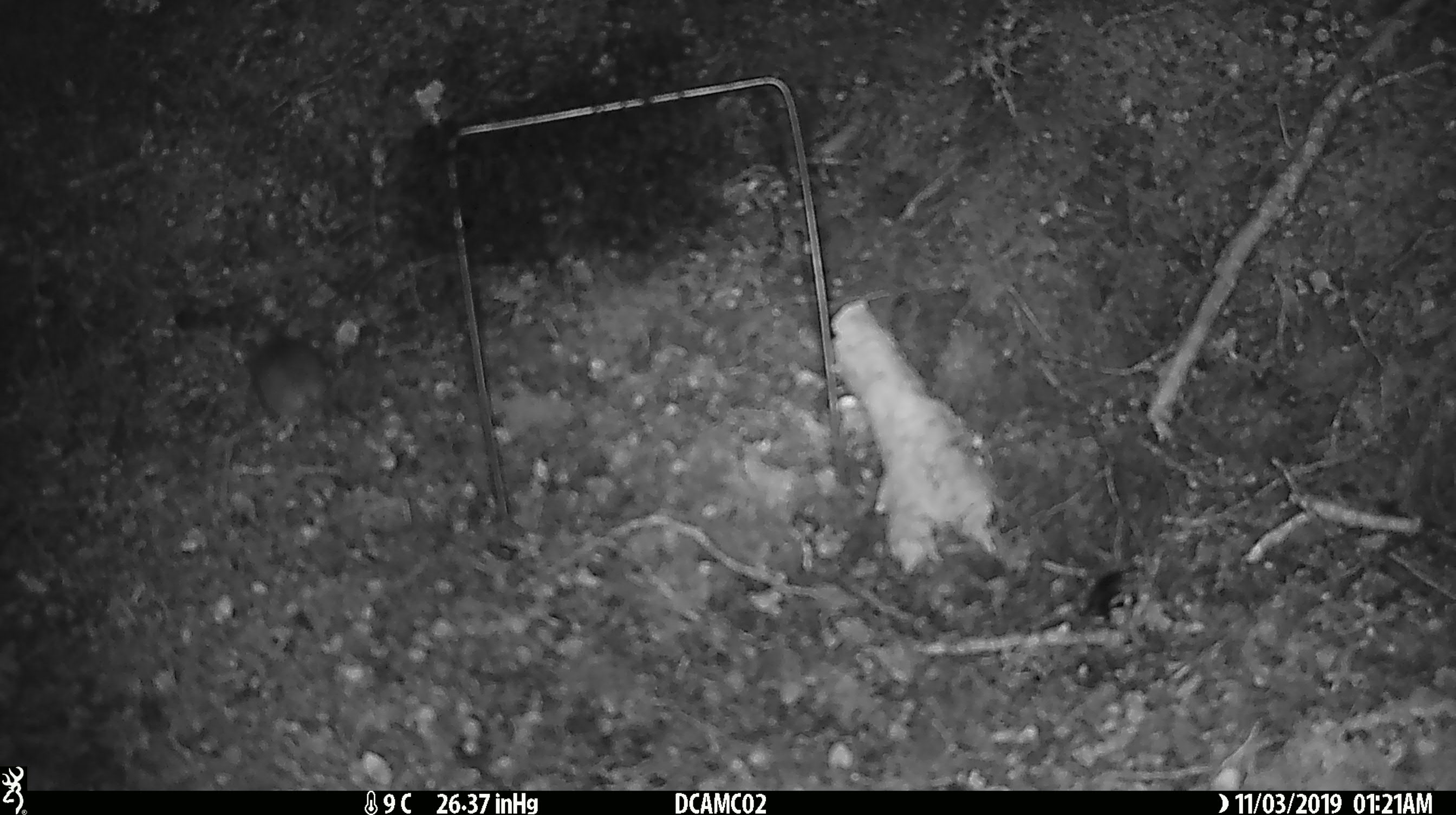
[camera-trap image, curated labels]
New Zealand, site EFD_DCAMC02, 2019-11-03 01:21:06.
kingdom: Animalia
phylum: Chordata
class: Mammalia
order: Rodentia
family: Muridae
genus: Mus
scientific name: Mus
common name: mouse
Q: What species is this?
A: Mouse (Mus).